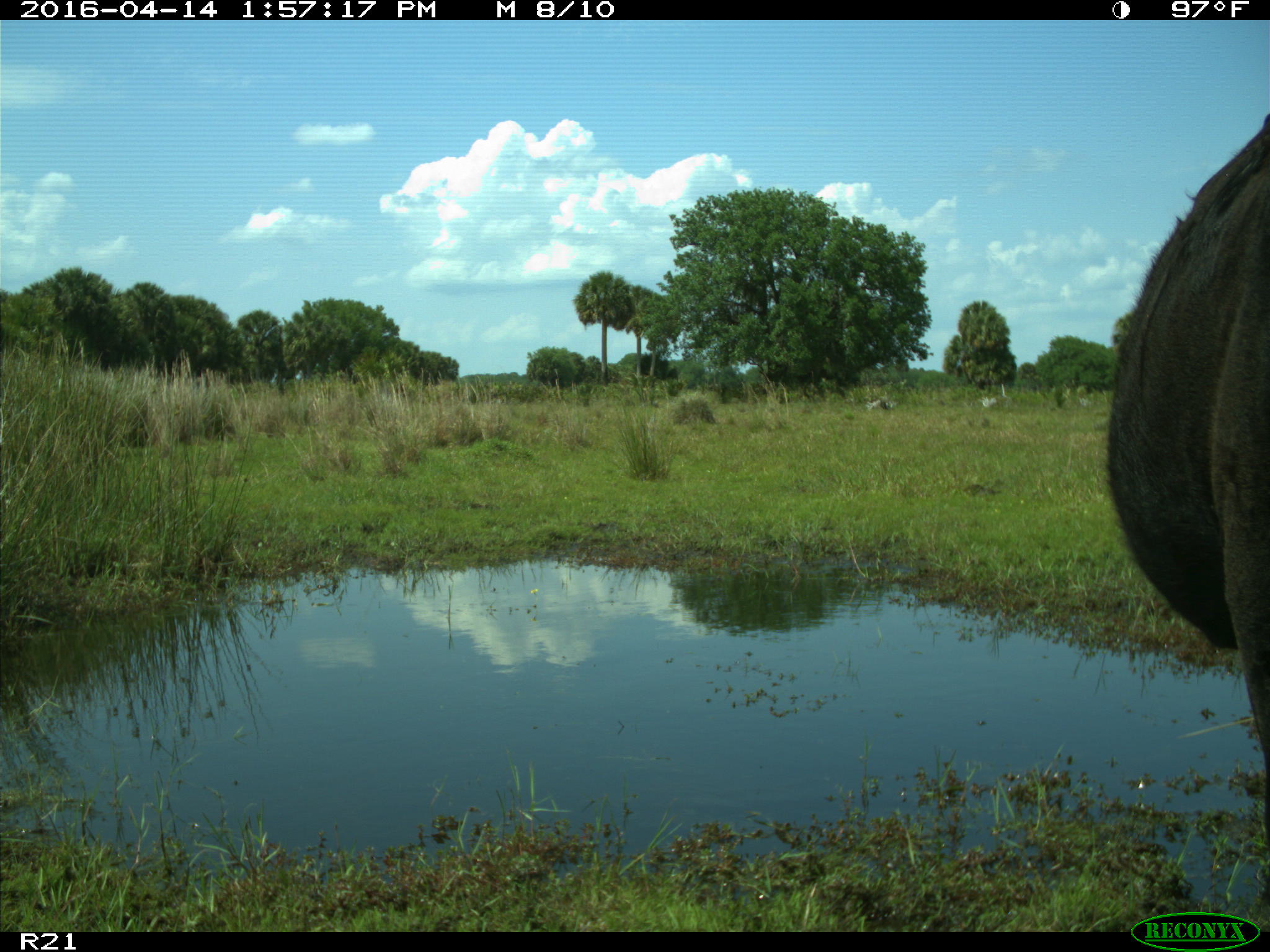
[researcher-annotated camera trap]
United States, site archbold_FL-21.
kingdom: Animalia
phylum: Chordata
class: Mammalia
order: Artiodactyla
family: Bovidae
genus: Bos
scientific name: Bos taurus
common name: domestic cow